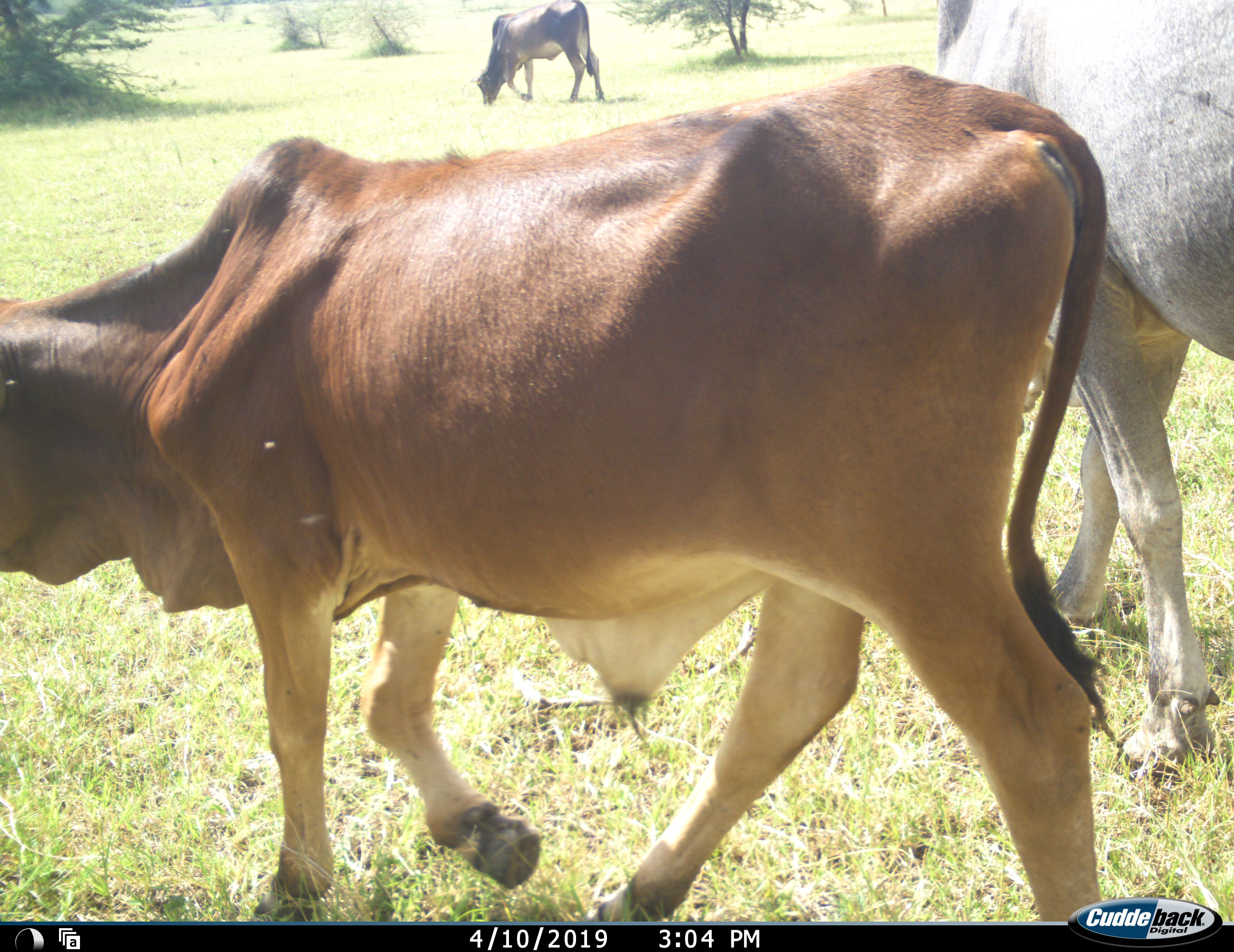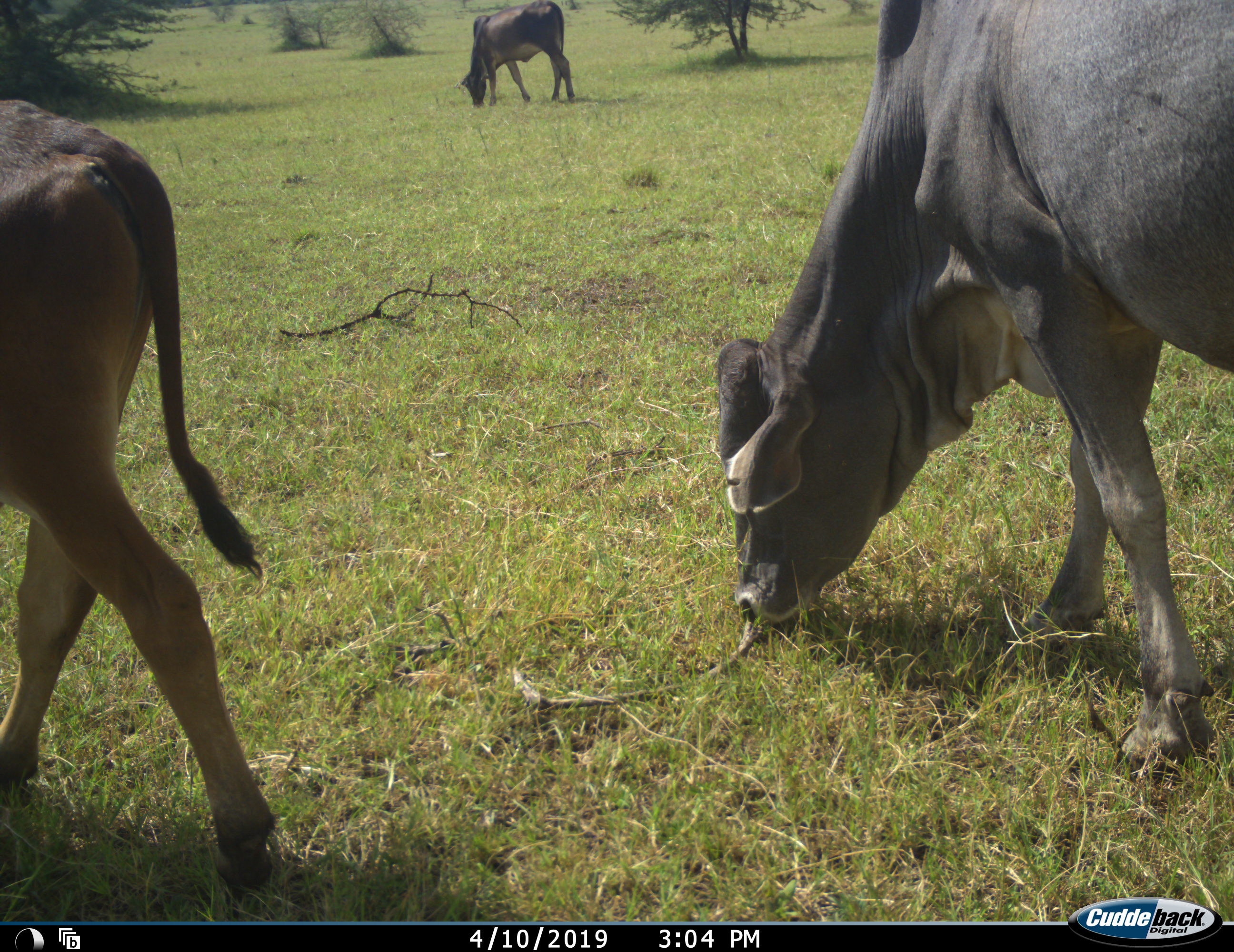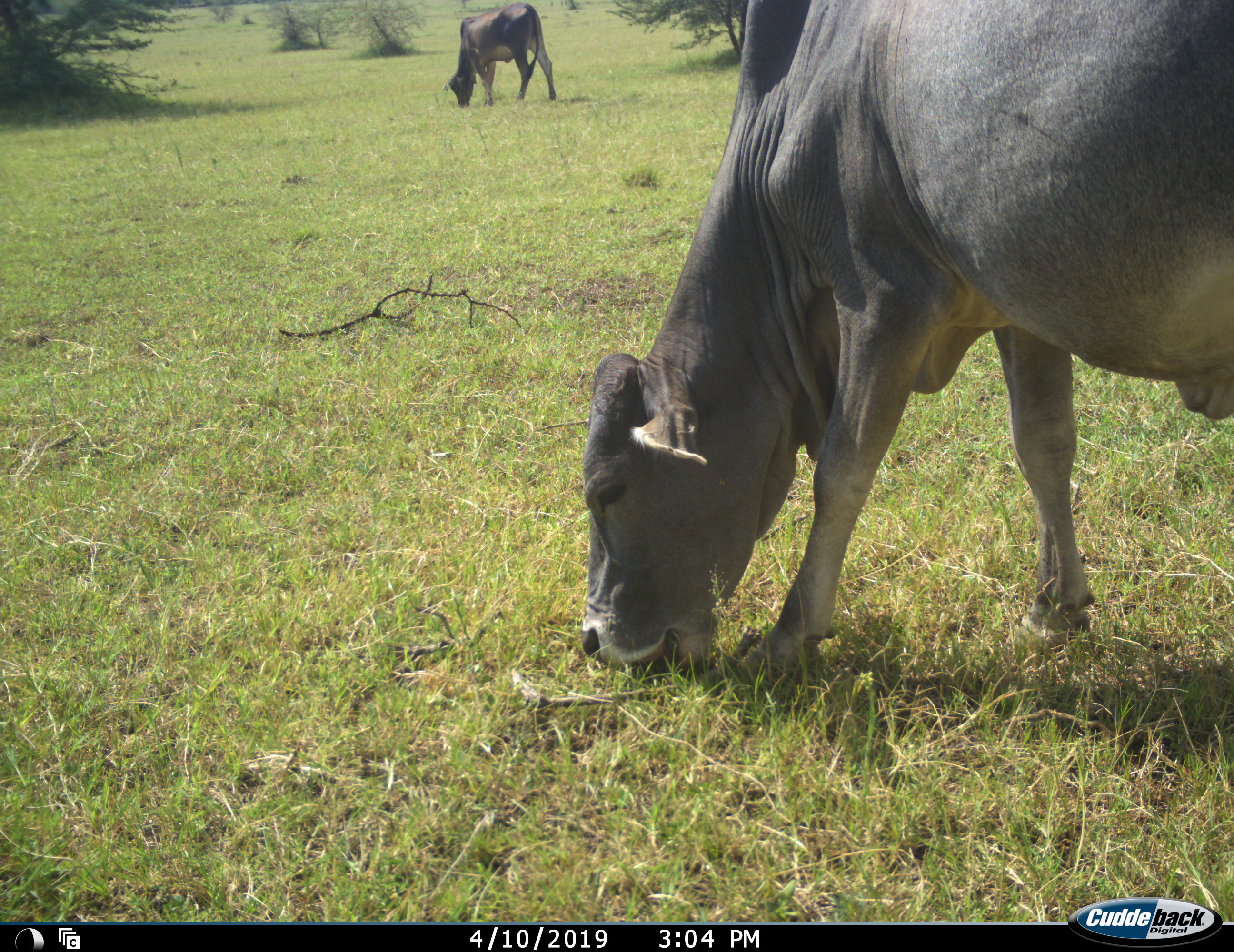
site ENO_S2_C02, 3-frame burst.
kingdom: Animalia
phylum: Chordata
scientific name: Vertebrata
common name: domestic animal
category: domesticanimal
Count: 3.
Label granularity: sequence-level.